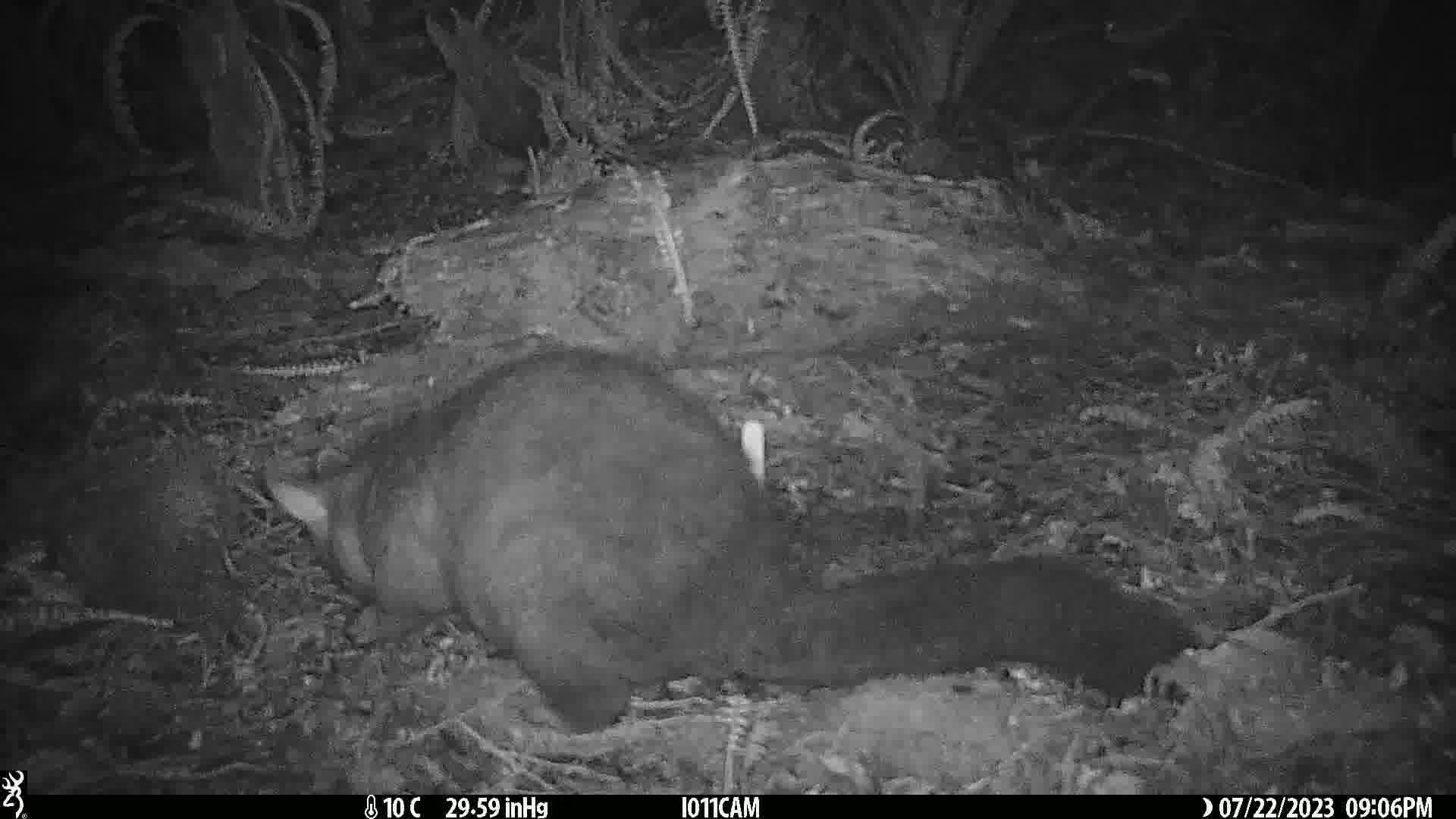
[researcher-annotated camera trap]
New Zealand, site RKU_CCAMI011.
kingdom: Animalia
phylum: Chordata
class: Mammalia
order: Diprotodontia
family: Phalangeridae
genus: Trichosurus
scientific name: Trichosurus vulpecula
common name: common brushtail possum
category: possum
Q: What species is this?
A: Possum (common brushtail possum) (Trichosurus vulpecula).